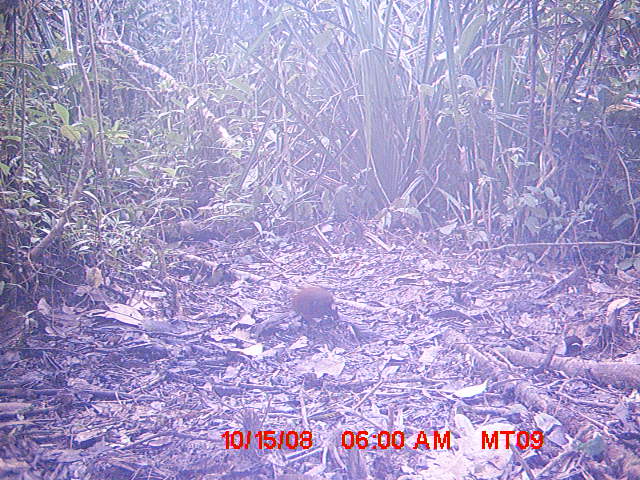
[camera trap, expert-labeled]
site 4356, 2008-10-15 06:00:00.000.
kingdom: Animalia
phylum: Chordata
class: Aves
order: Cuculiformes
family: Cuculidae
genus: Coua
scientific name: Coua serriana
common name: red-breasted coua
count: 1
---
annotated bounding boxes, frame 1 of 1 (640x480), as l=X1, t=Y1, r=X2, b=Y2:
coua serriana: l=292, t=288, r=339, b=333